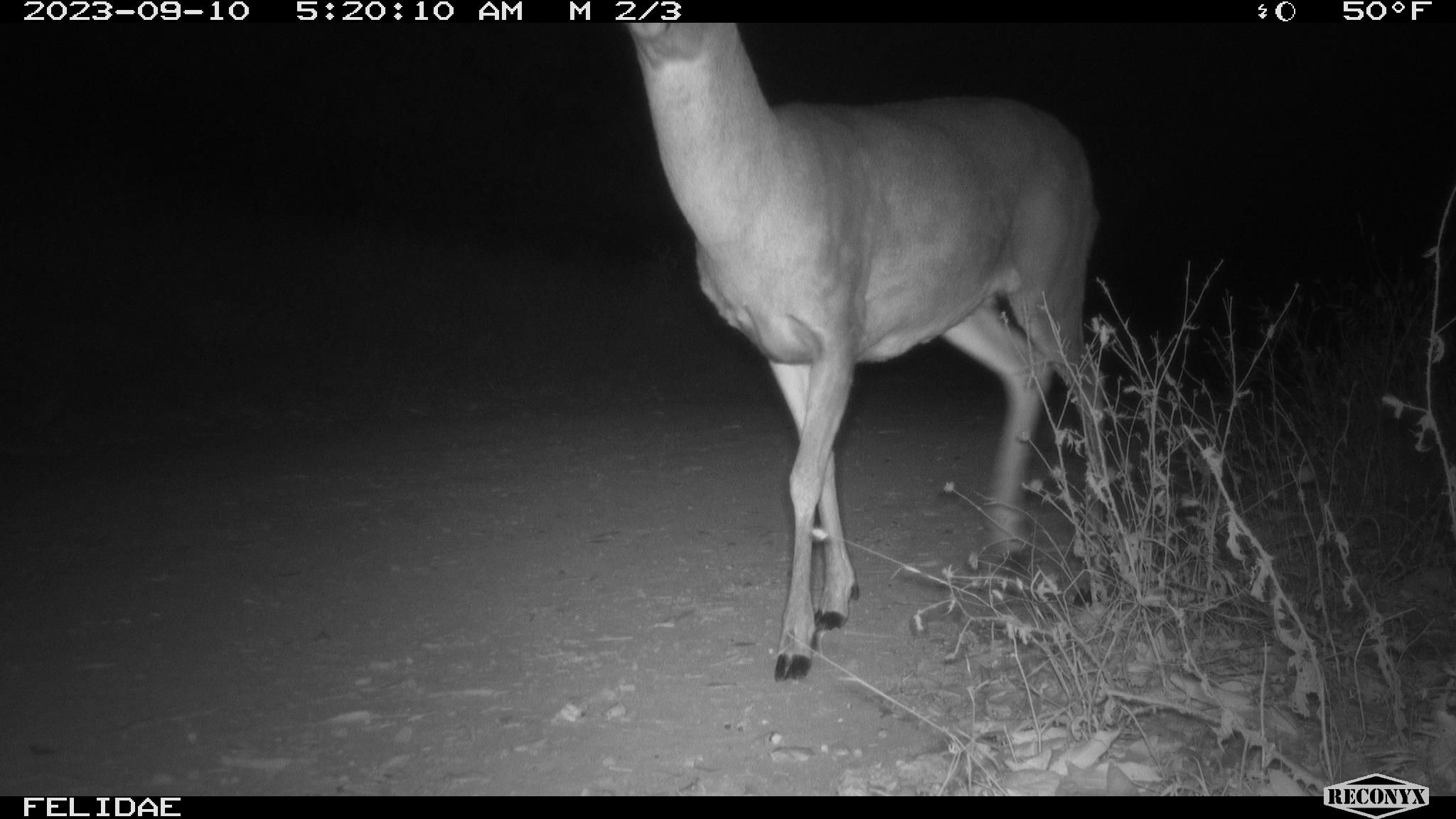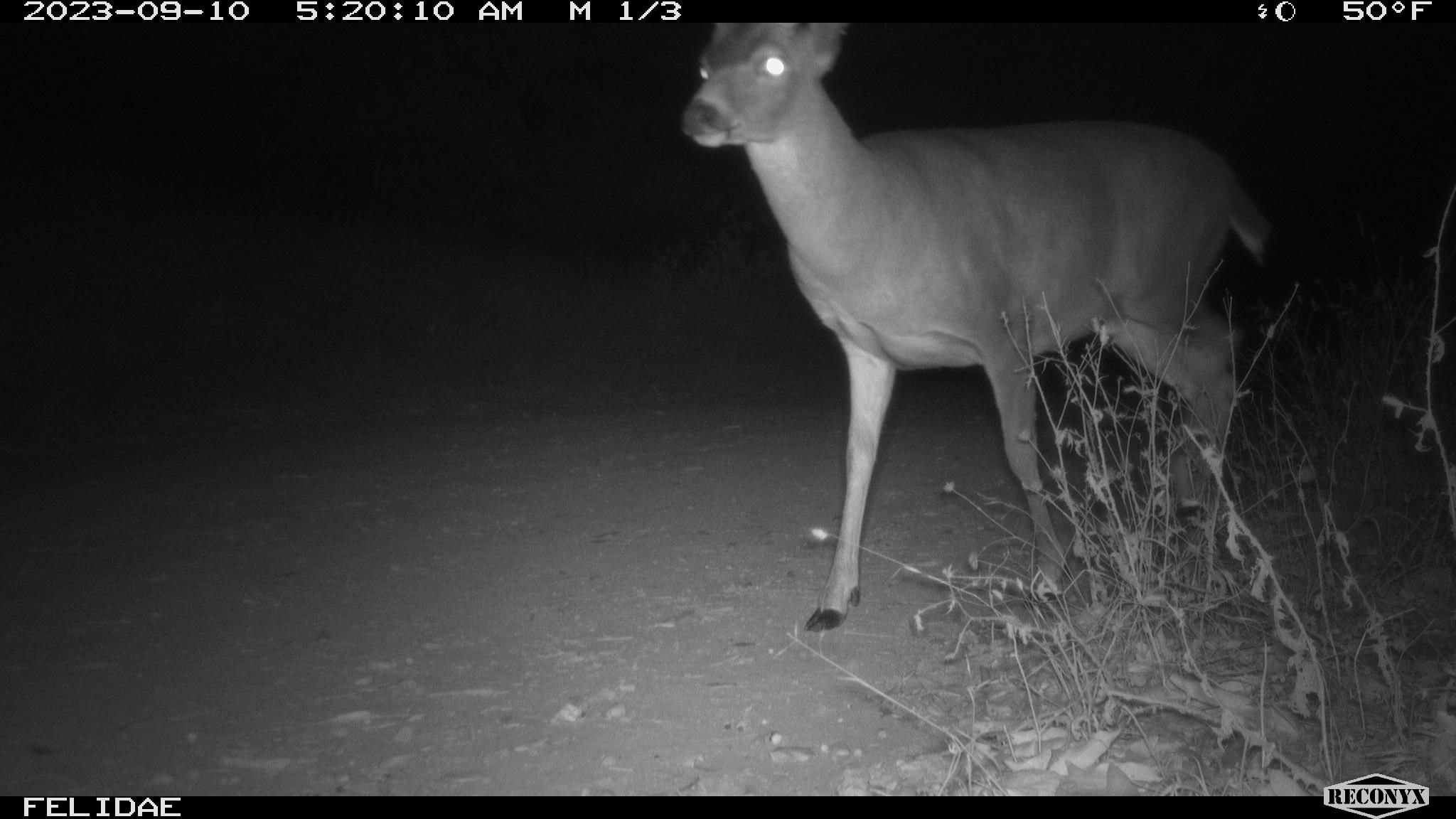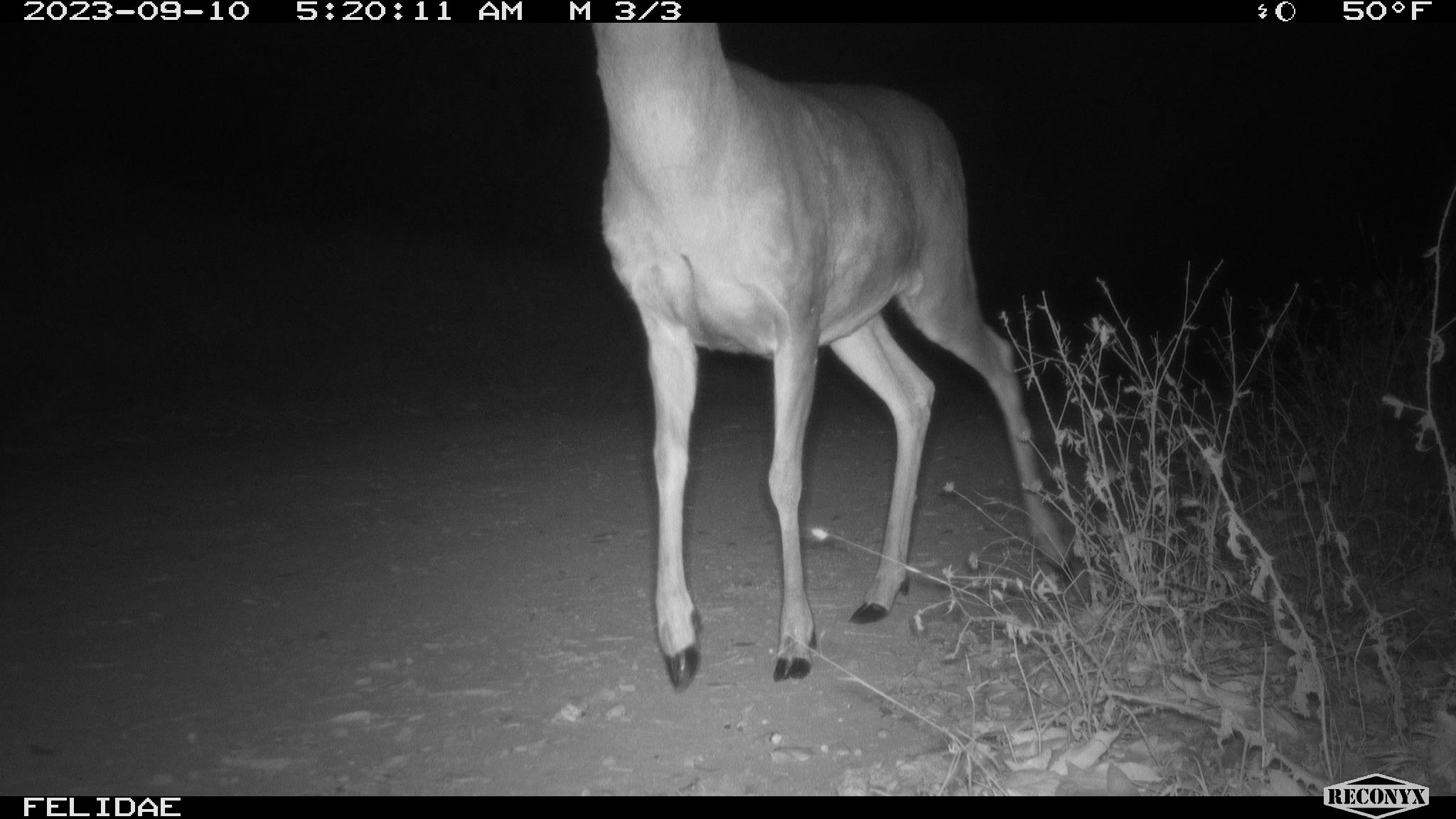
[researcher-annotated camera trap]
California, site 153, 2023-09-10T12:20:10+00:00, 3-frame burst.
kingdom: Animalia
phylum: Chordata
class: Mammalia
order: Artiodactyla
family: Cervidae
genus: Odocoileus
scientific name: Odocoileus hemionus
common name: mule deer